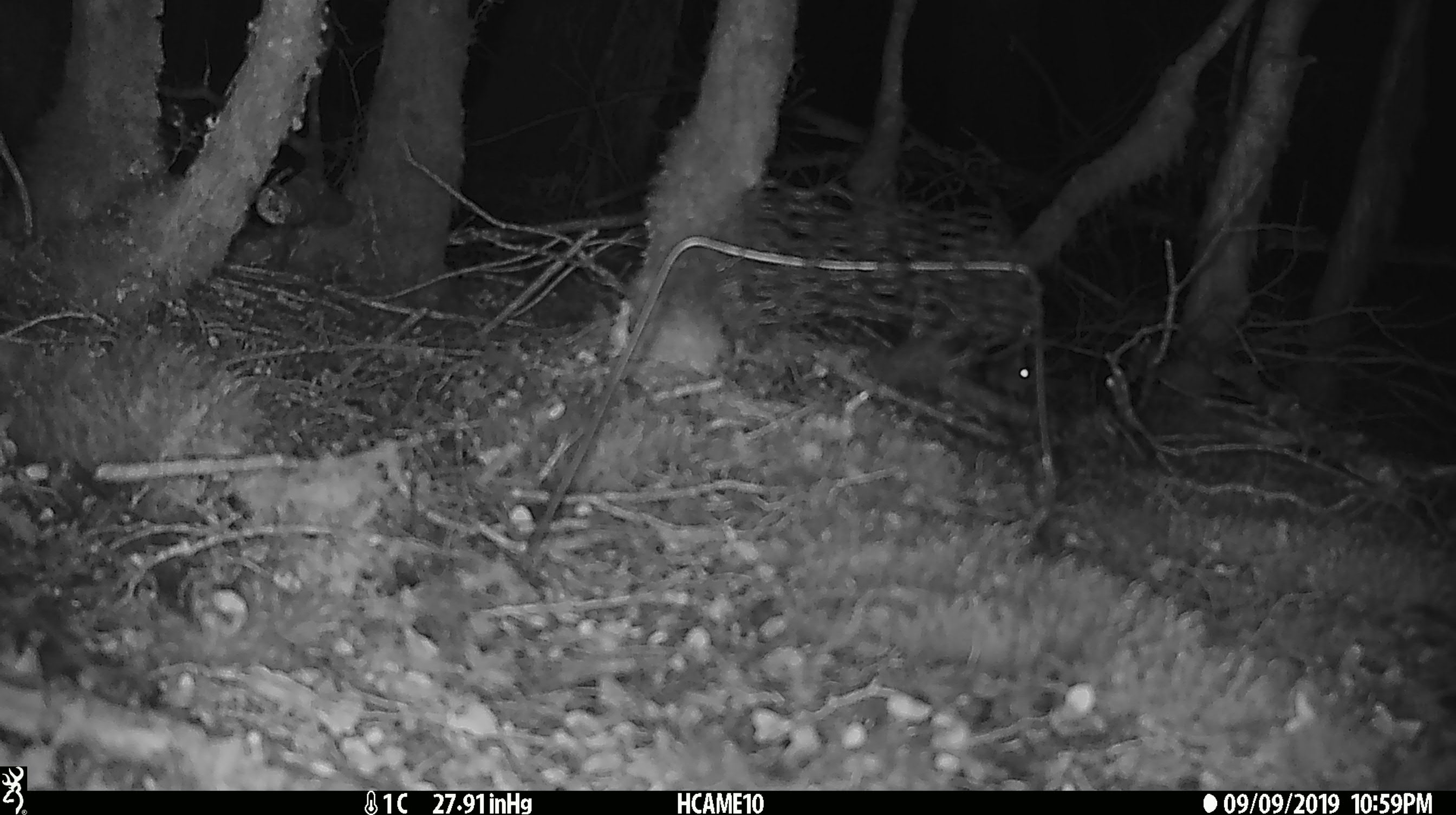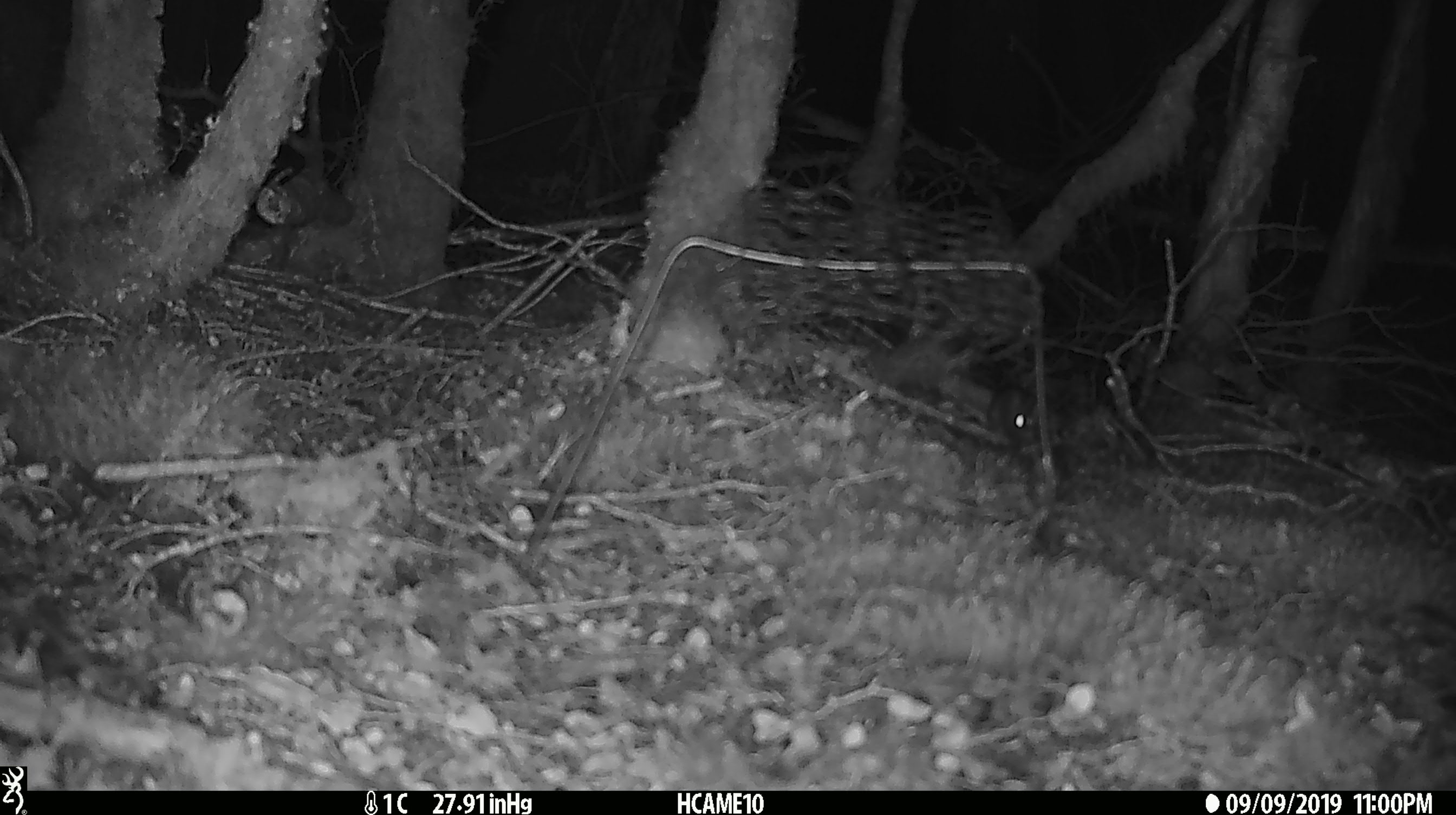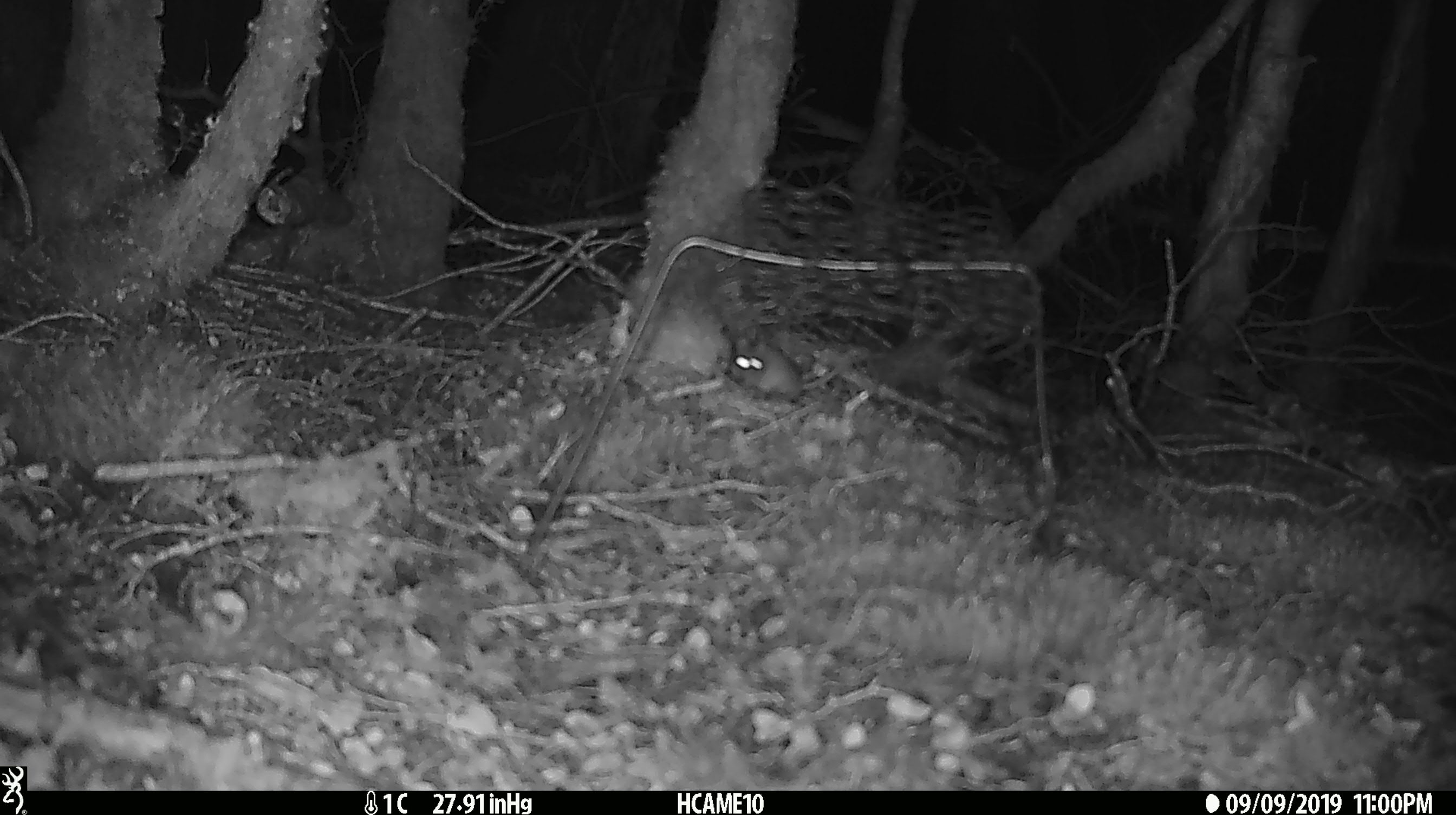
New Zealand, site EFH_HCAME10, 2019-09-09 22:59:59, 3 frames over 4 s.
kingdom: Animalia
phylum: Chordata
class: Mammalia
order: Rodentia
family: Muridae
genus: Mus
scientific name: Mus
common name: mouse